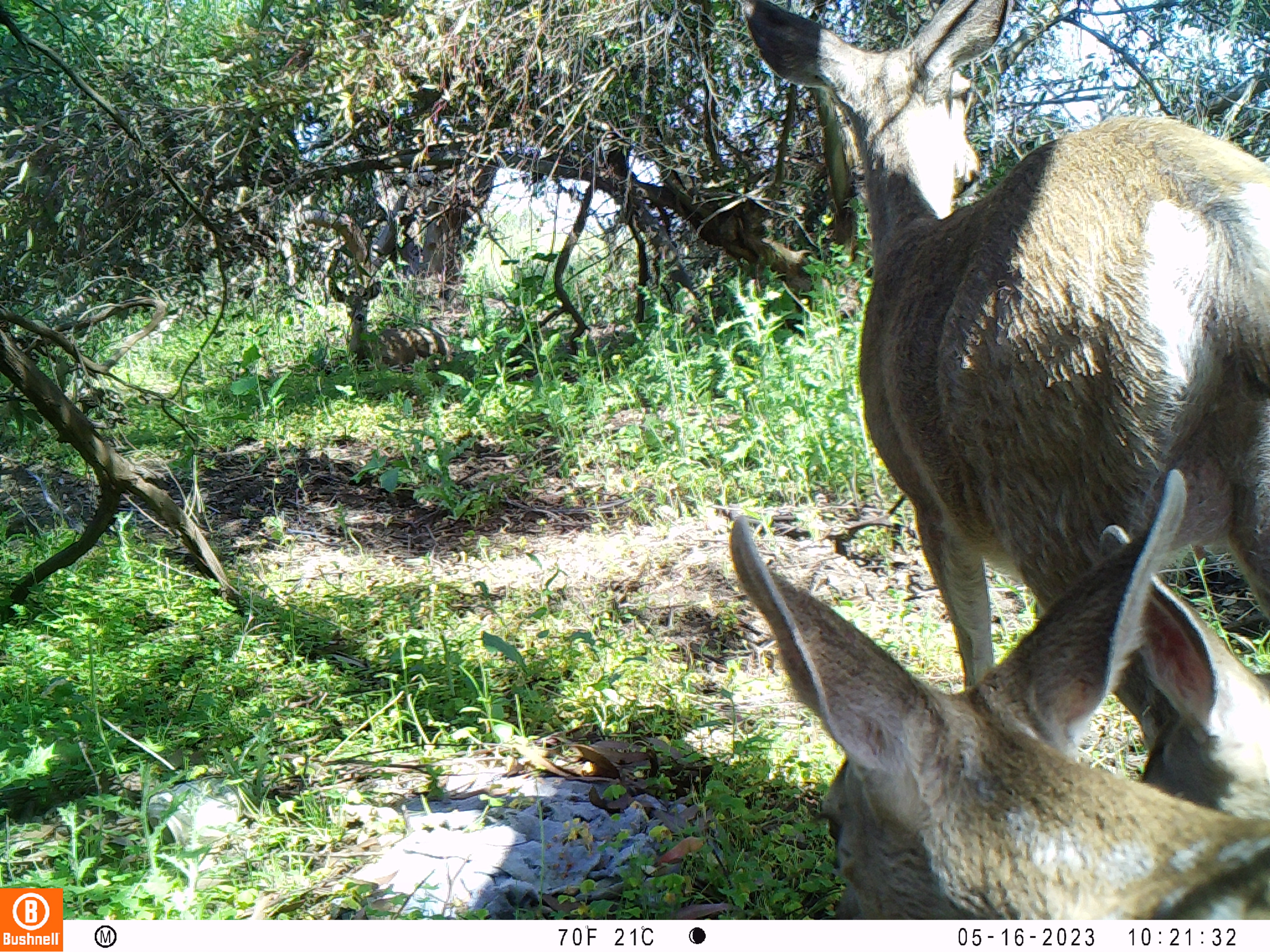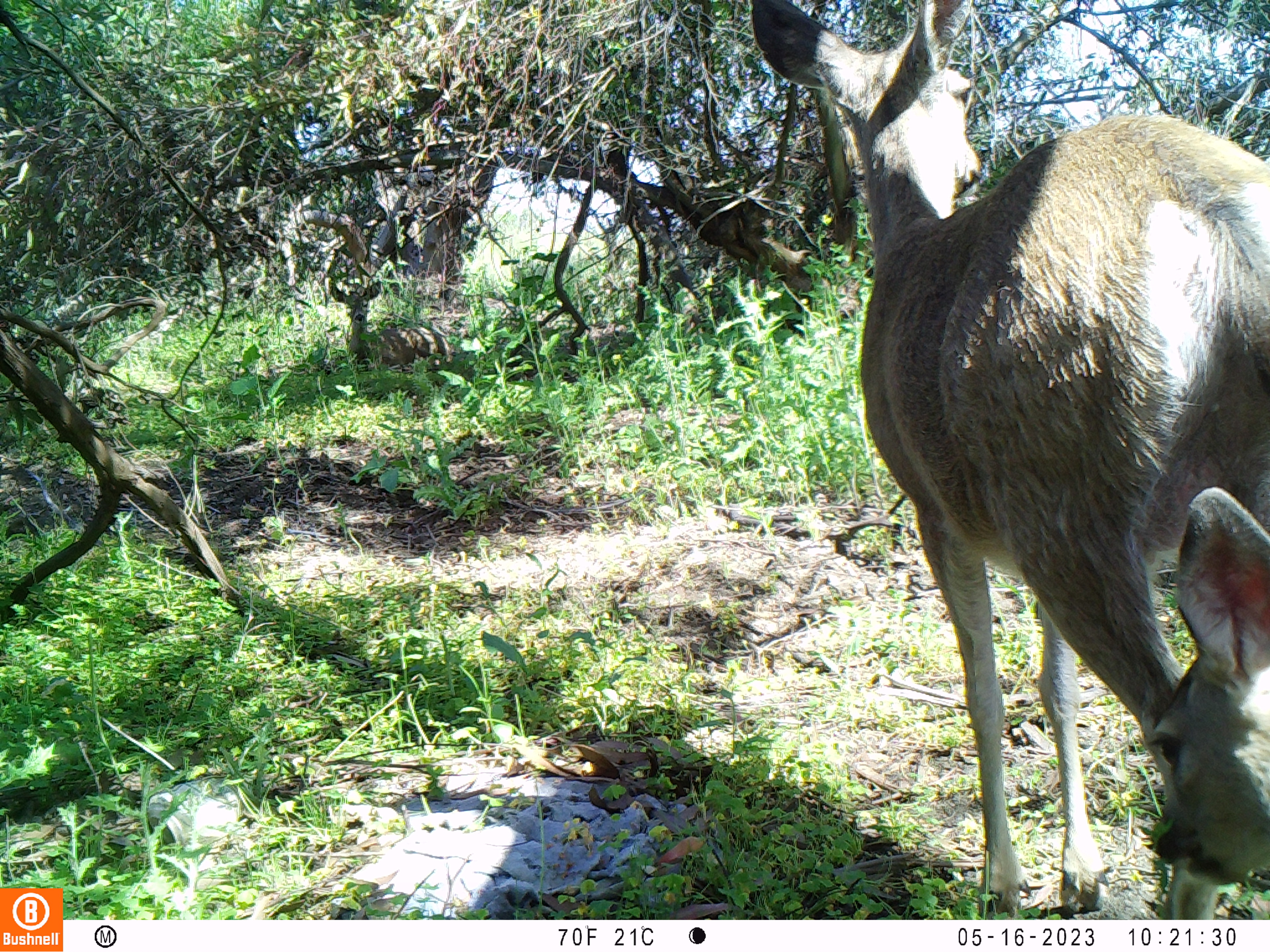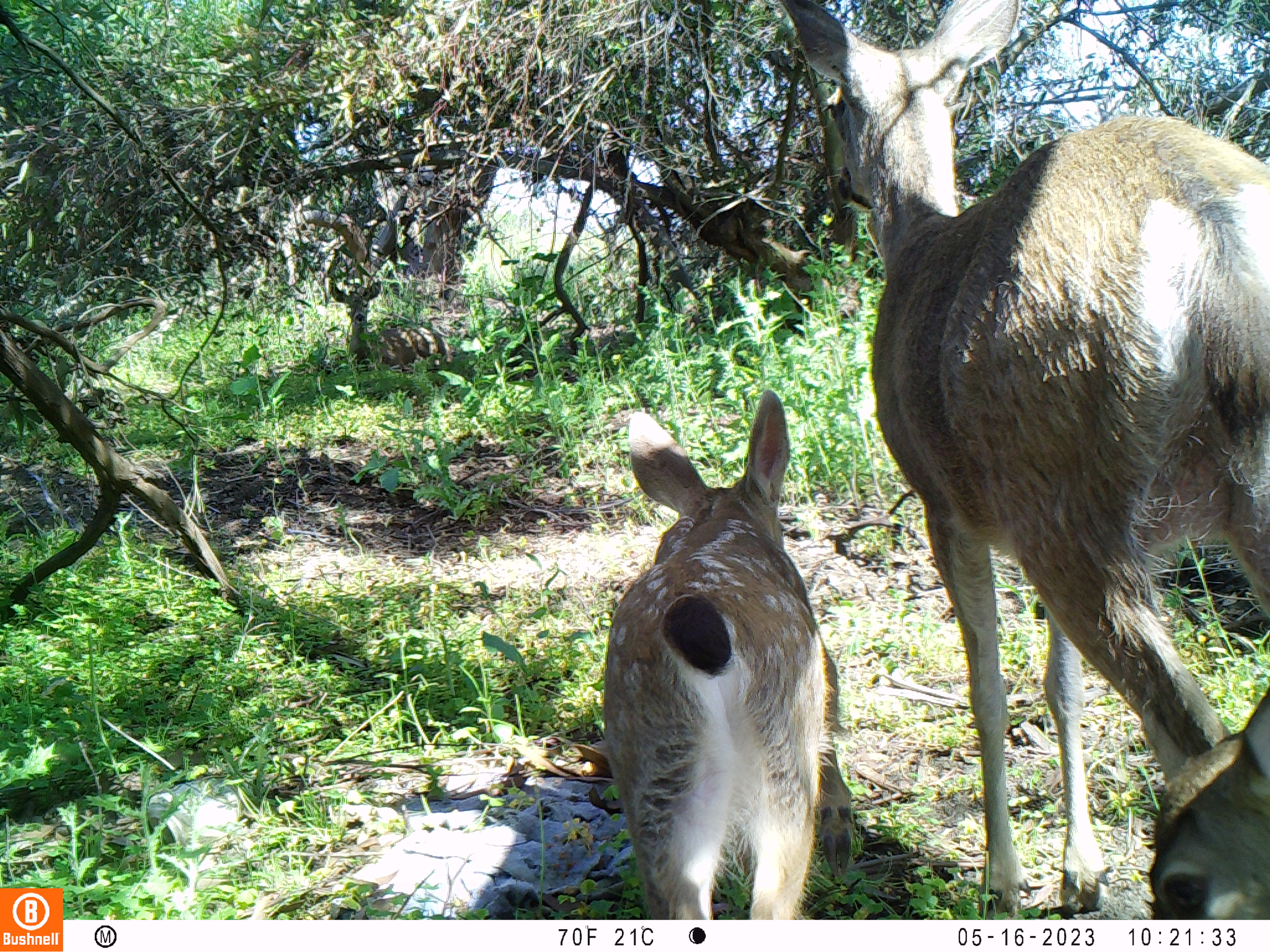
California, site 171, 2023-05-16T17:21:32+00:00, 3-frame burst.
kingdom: Animalia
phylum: Chordata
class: Mammalia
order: Artiodactyla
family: Cervidae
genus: Odocoileus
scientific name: Odocoileus hemionus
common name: mule deer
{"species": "mule deer (Odocoileus hemionus)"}